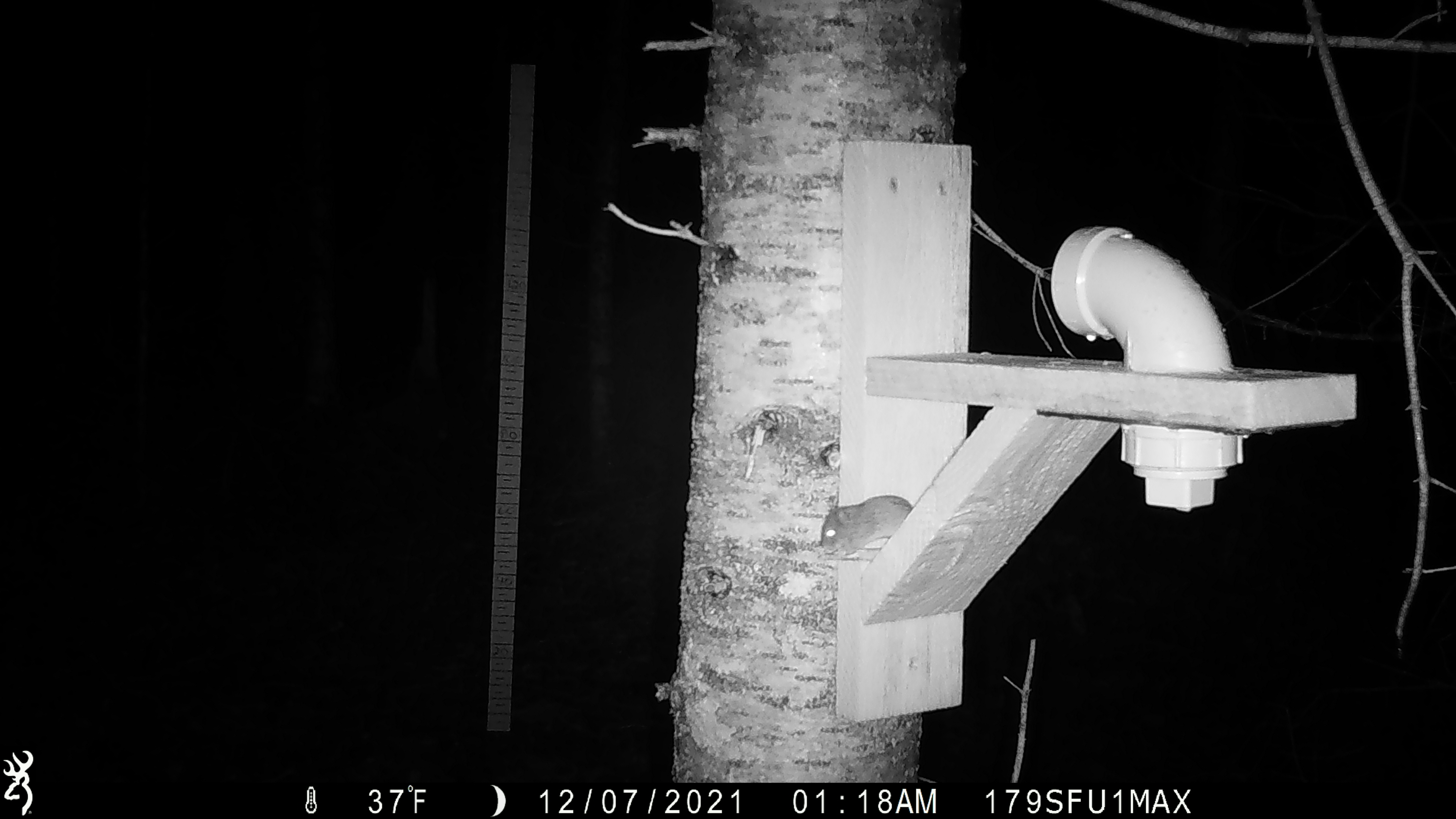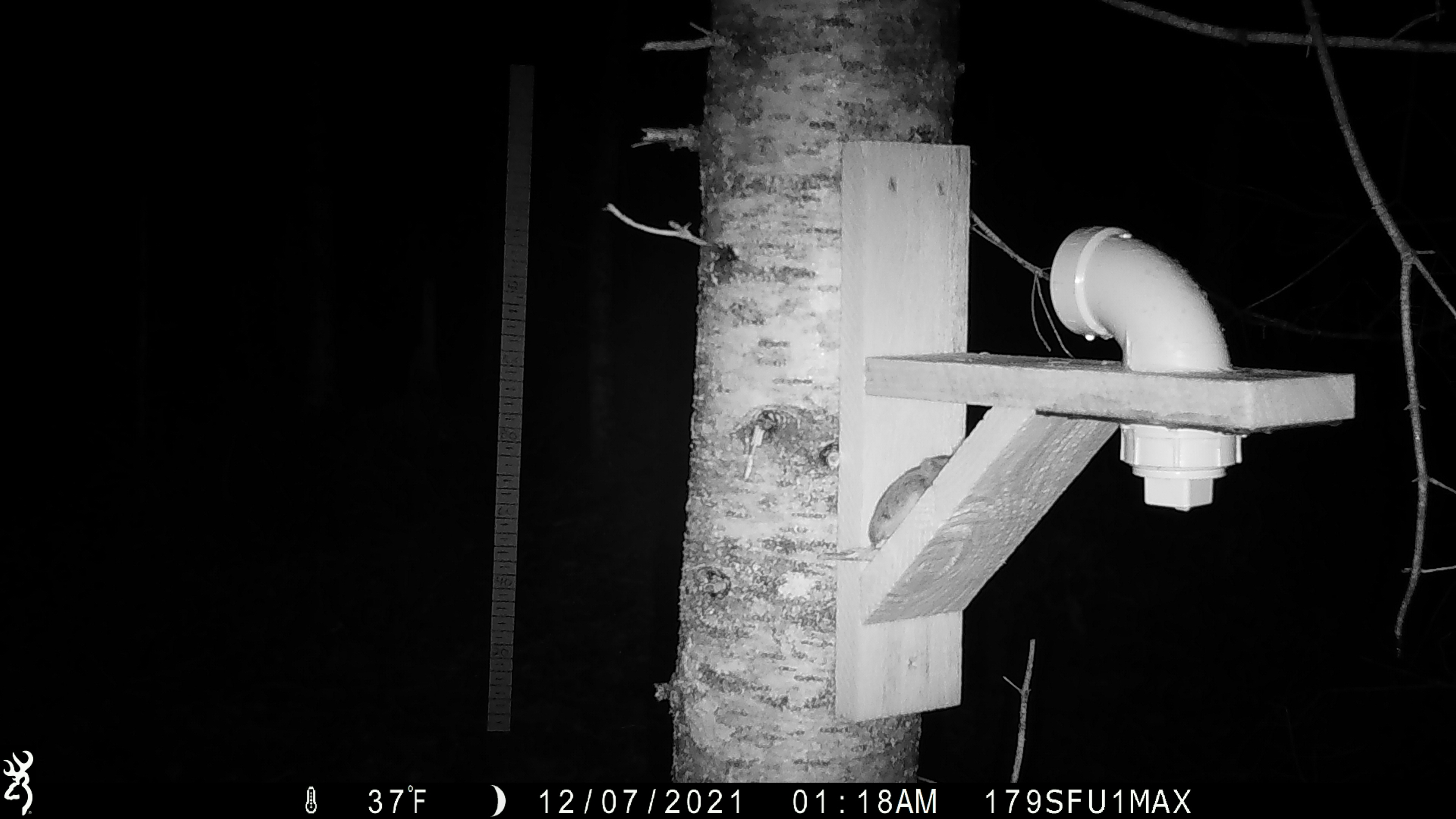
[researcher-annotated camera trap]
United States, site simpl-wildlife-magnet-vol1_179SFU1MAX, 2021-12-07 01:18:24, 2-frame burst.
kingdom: Animalia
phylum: Chordata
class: Mammalia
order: Rodentia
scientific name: Rodentia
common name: mouse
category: mouse sp.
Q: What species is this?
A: Mouse sp. (mouse) (Rodentia).